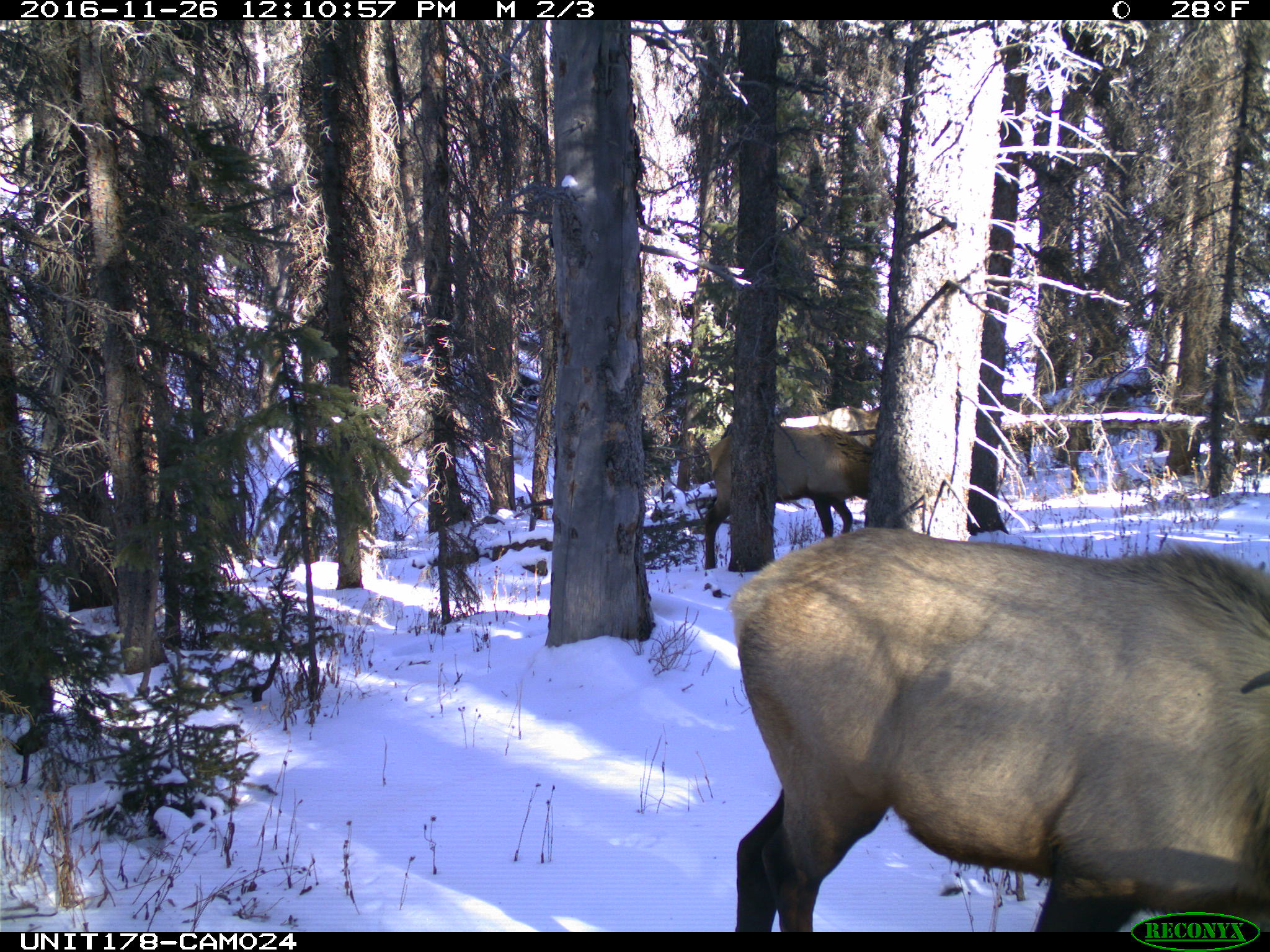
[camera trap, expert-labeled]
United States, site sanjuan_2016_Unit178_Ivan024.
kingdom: Animalia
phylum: Chordata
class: Mammalia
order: Artiodactyla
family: Cervidae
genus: Cervus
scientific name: Cervus elaphus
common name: red deer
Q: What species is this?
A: Cervus elaphus (red deer).